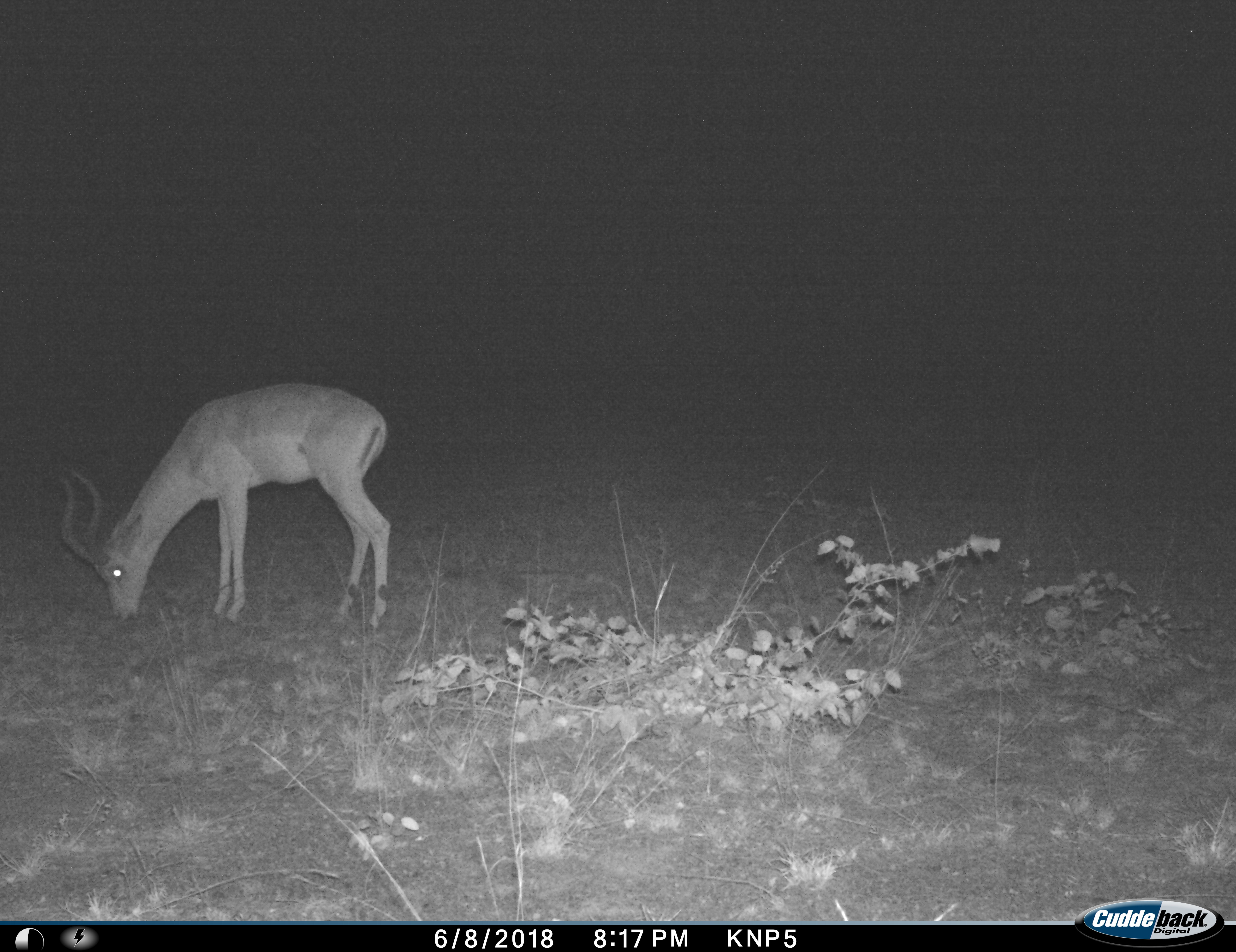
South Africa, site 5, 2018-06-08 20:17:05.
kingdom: Animalia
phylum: Chordata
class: Mammalia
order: Artiodactyla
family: Bovidae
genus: Aepyceros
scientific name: Aepyceros melampus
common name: impala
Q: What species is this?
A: Impala (Aepyceros melampus).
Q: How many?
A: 1.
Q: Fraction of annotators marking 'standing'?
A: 10%.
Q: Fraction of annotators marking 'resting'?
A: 0%.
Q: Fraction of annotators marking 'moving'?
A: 0%.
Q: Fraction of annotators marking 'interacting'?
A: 0%.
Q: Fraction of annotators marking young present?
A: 0%.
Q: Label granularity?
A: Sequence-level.